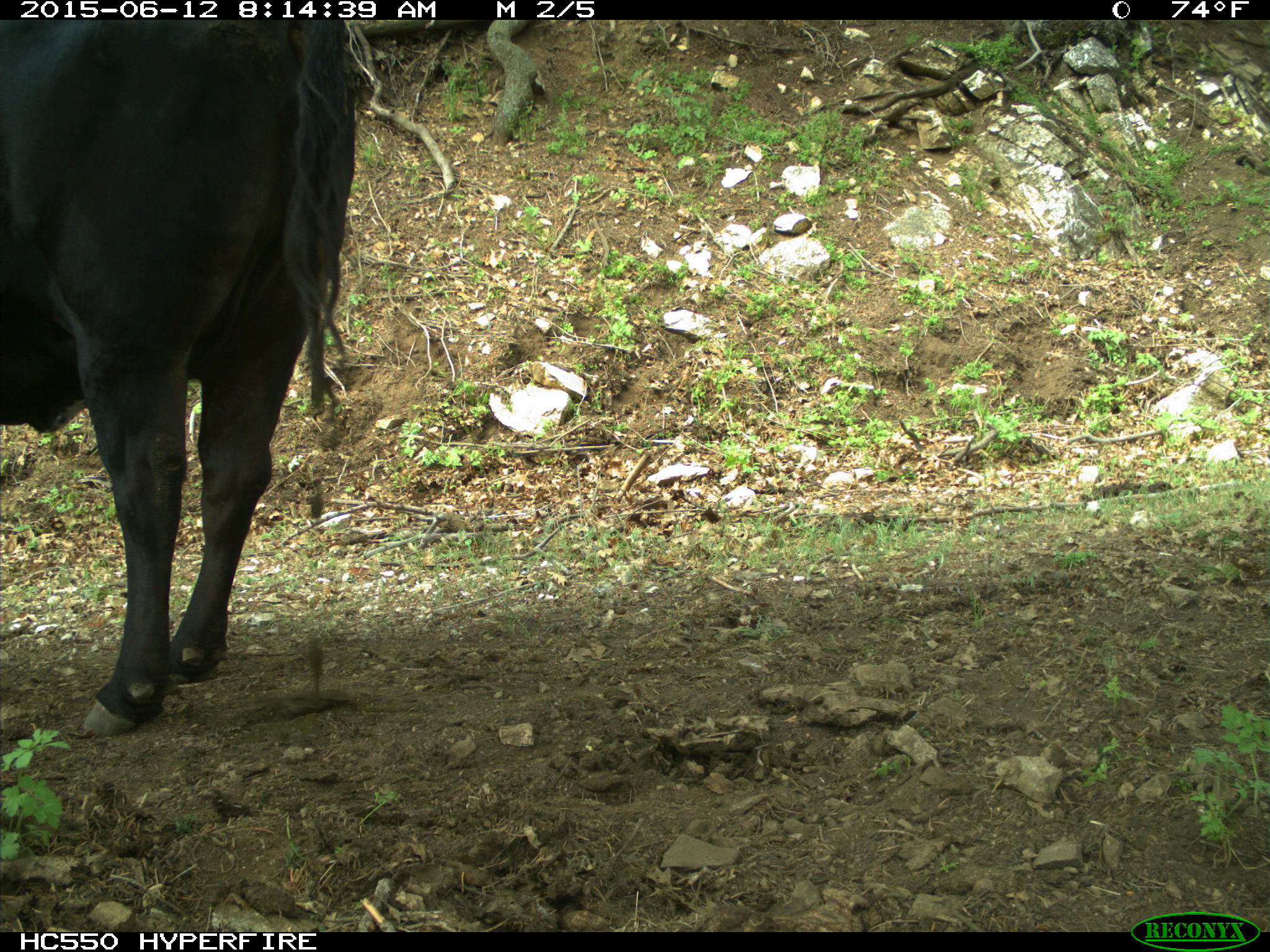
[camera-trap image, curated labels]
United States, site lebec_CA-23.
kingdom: Animalia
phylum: Chordata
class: Mammalia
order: Artiodactyla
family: Bovidae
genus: Bos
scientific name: Bos taurus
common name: domestic cow